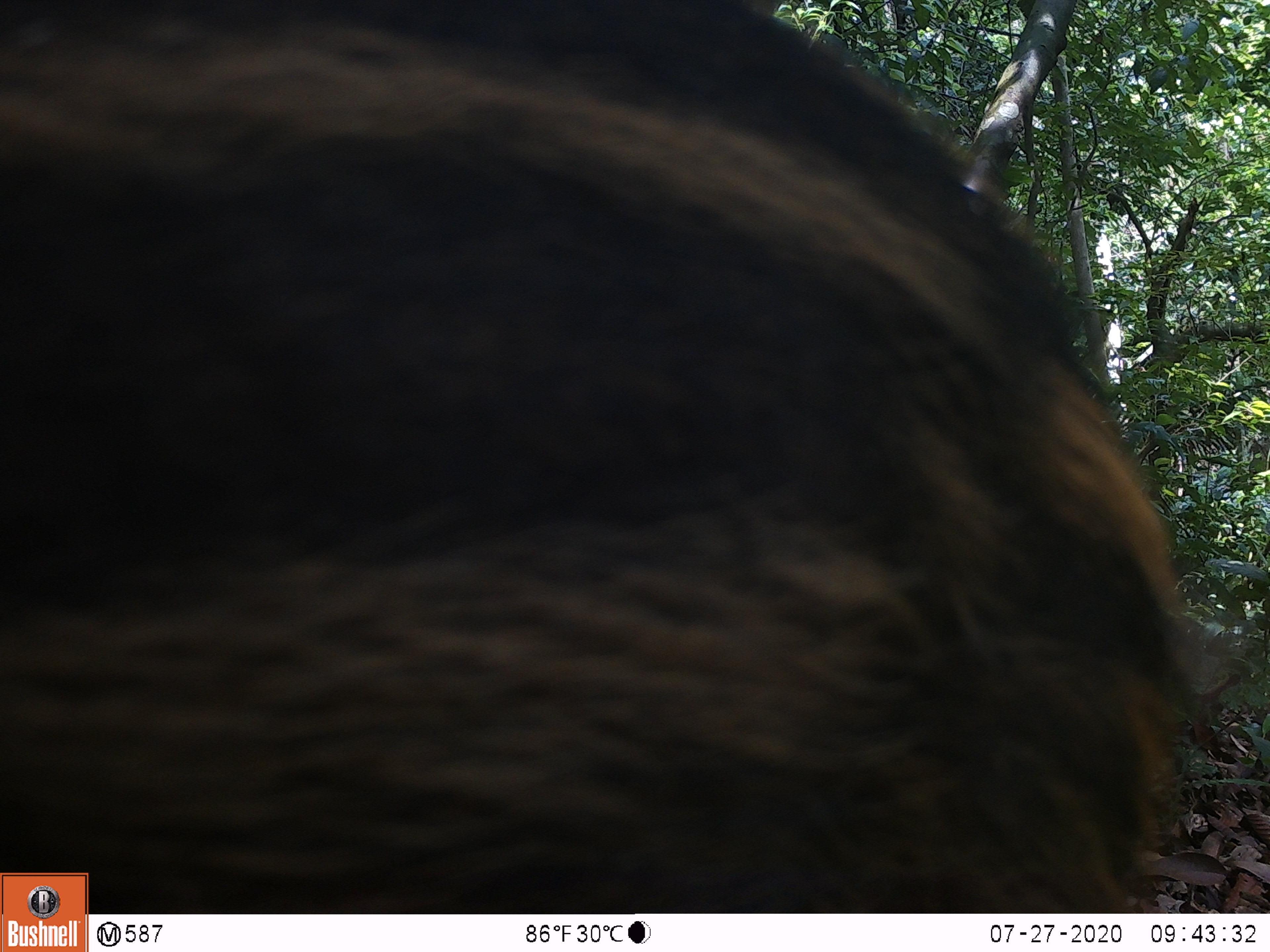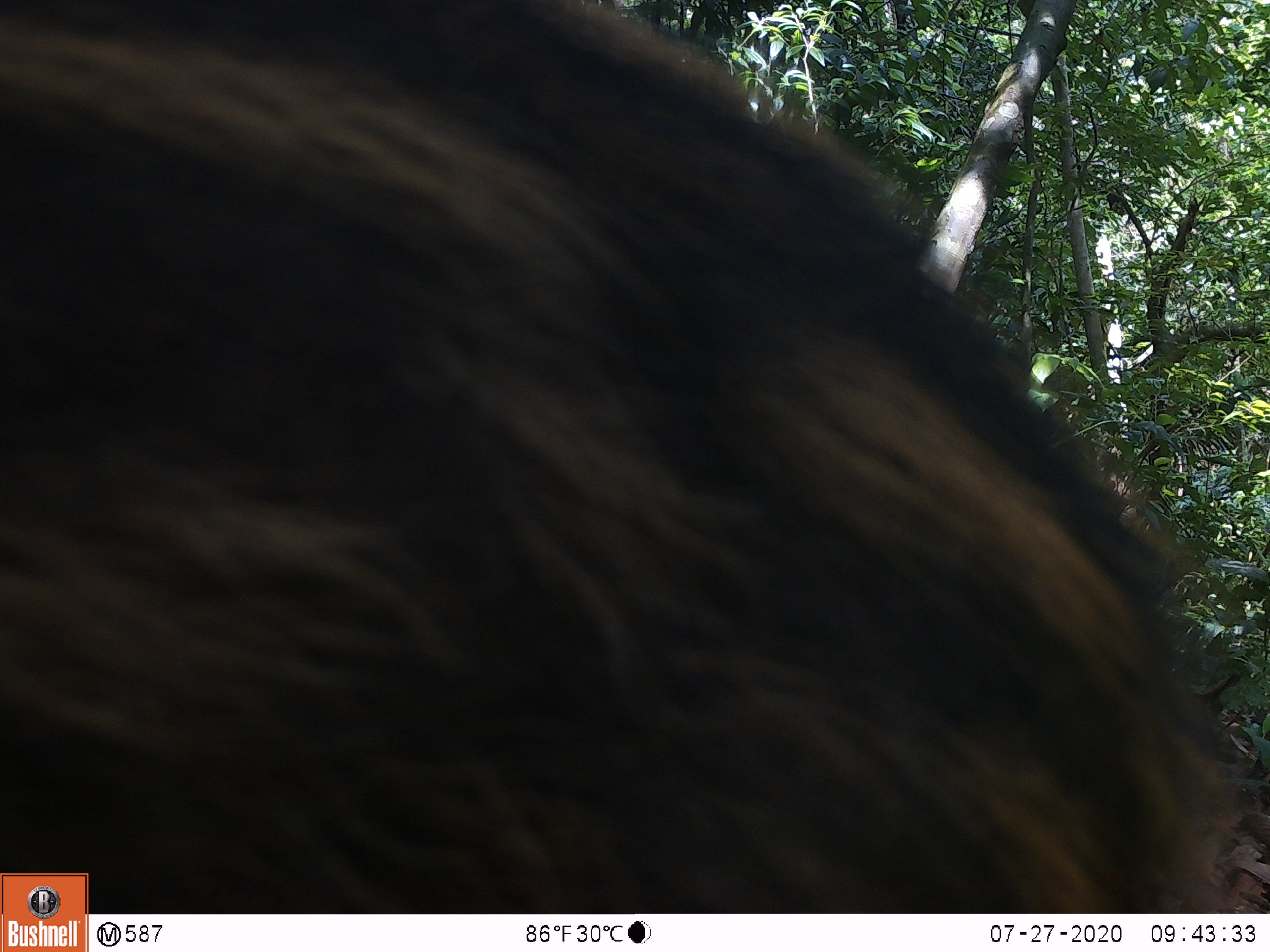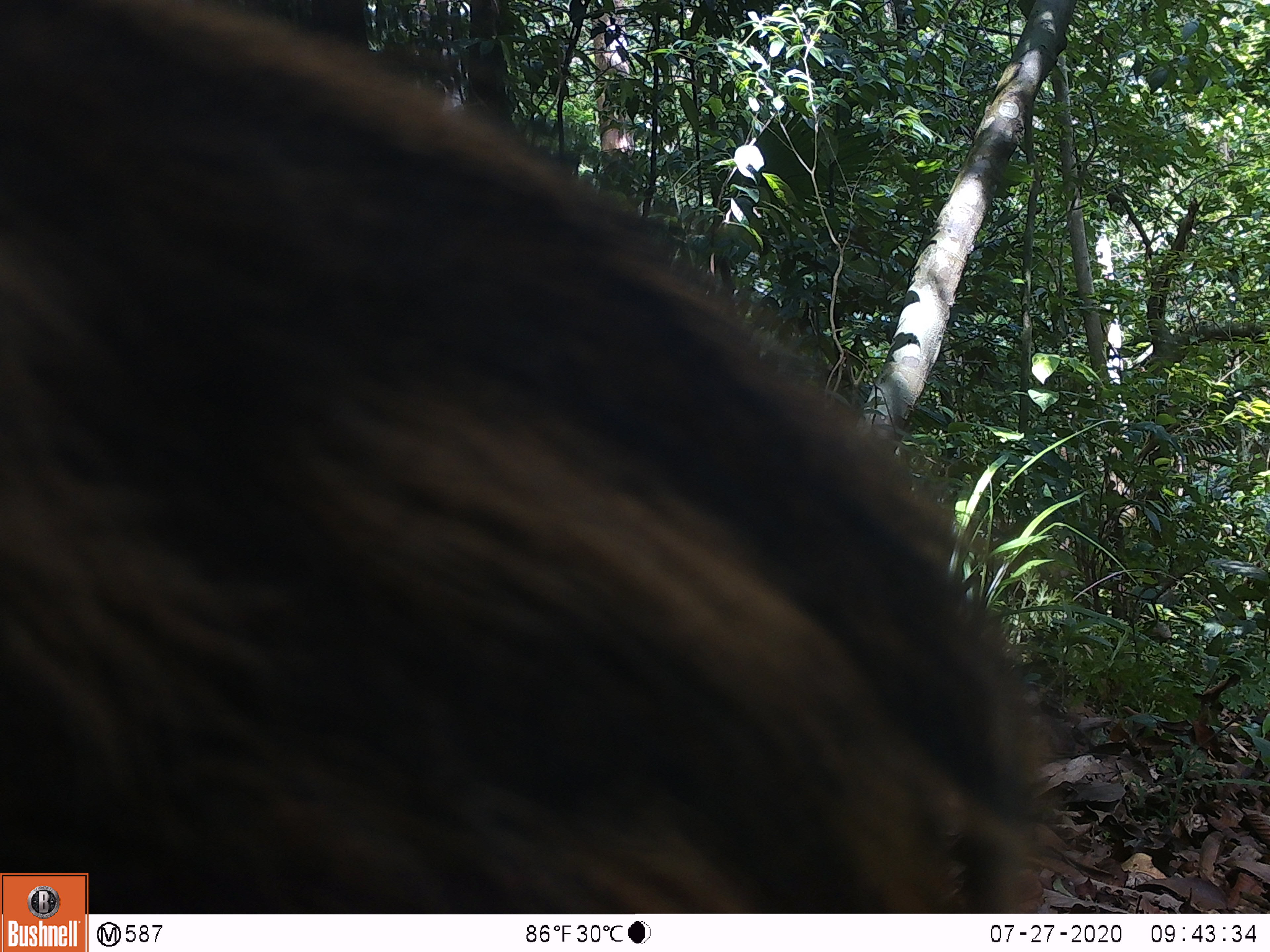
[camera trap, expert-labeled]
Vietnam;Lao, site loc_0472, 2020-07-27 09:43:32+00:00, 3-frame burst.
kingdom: Animalia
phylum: Chordata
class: Mammalia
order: Artiodactyla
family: Suidae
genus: Sus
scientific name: Sus scrofa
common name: eurasian wild pig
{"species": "eurasian wild pig (Sus scrofa)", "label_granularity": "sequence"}